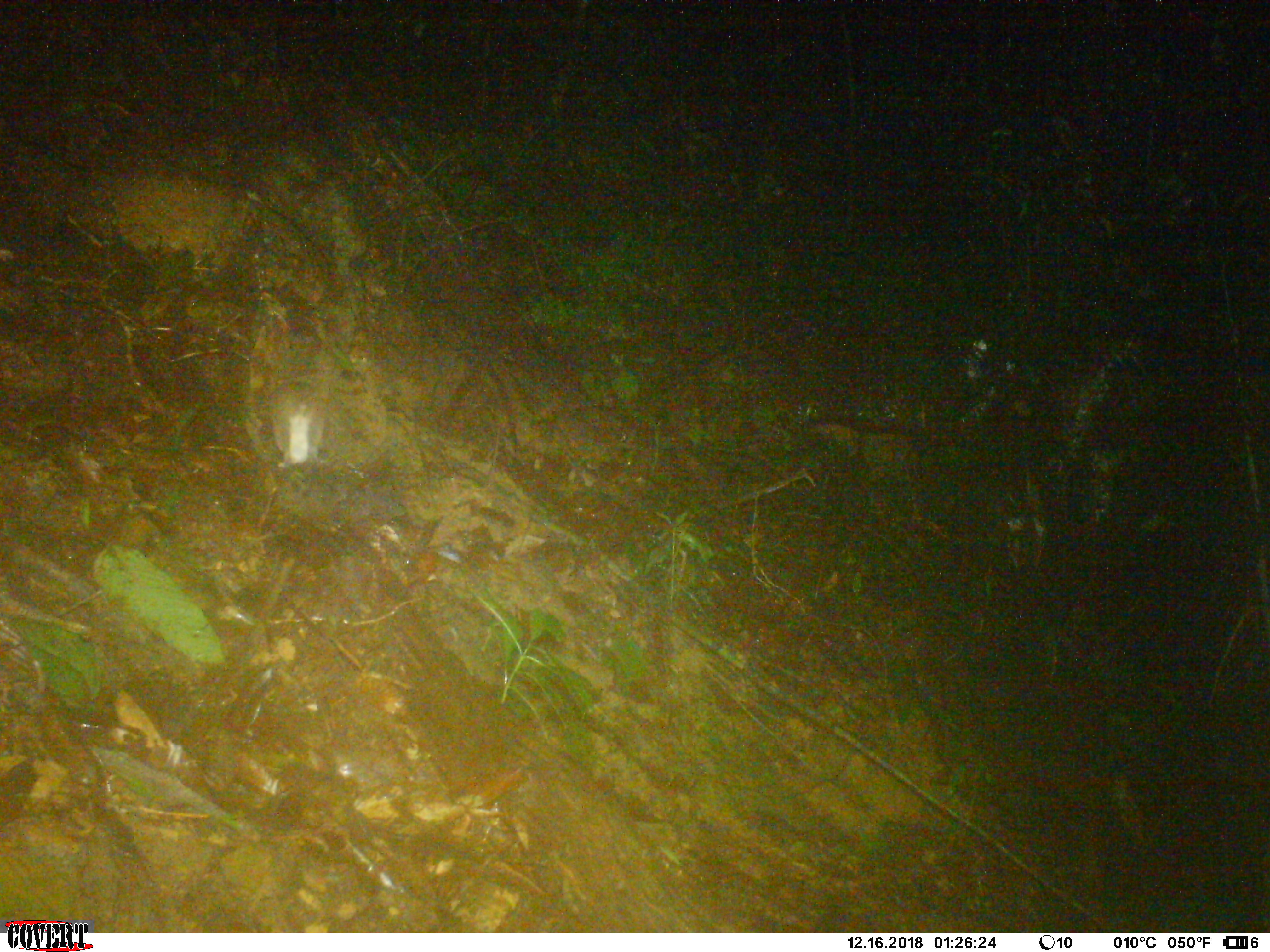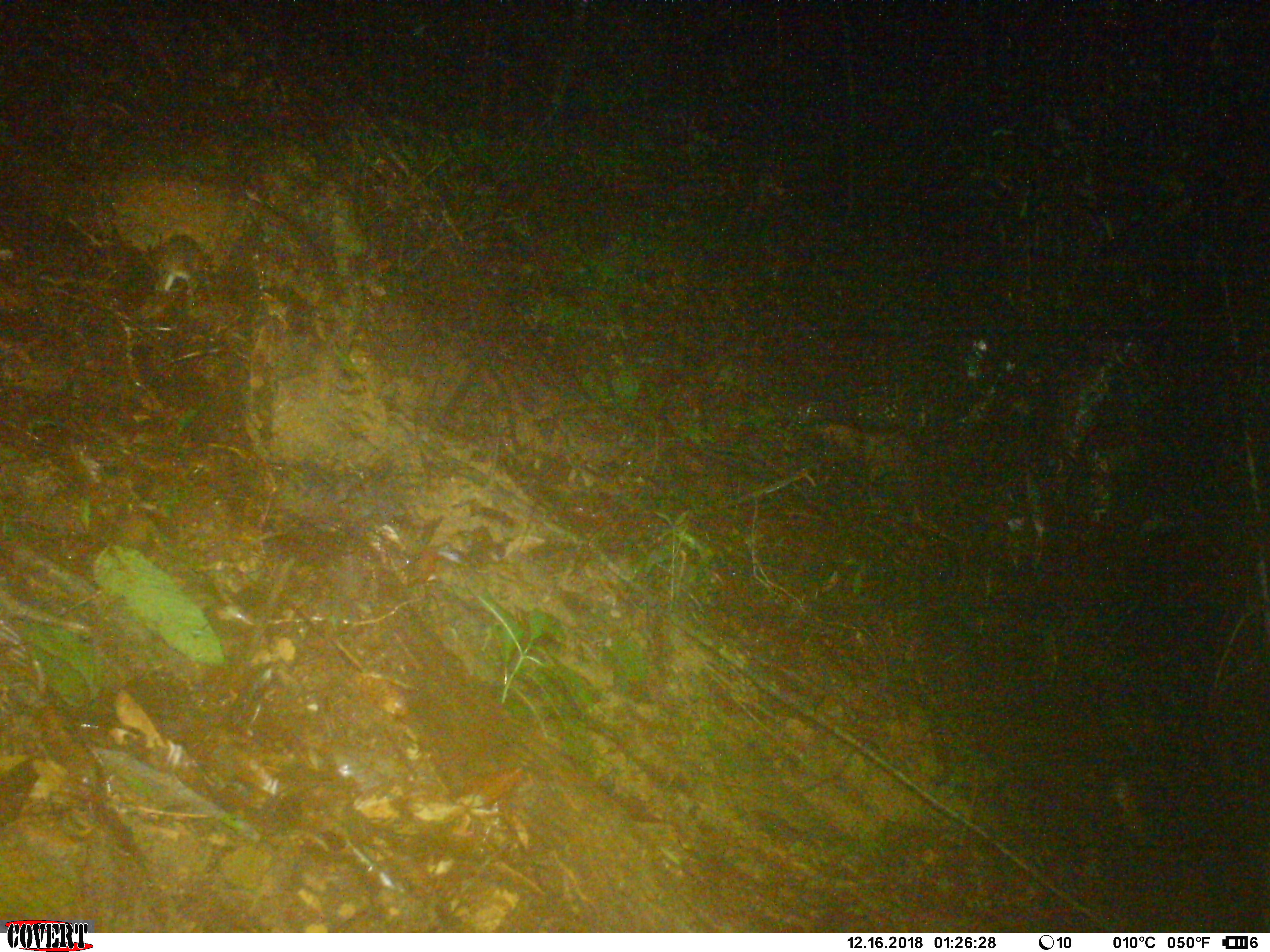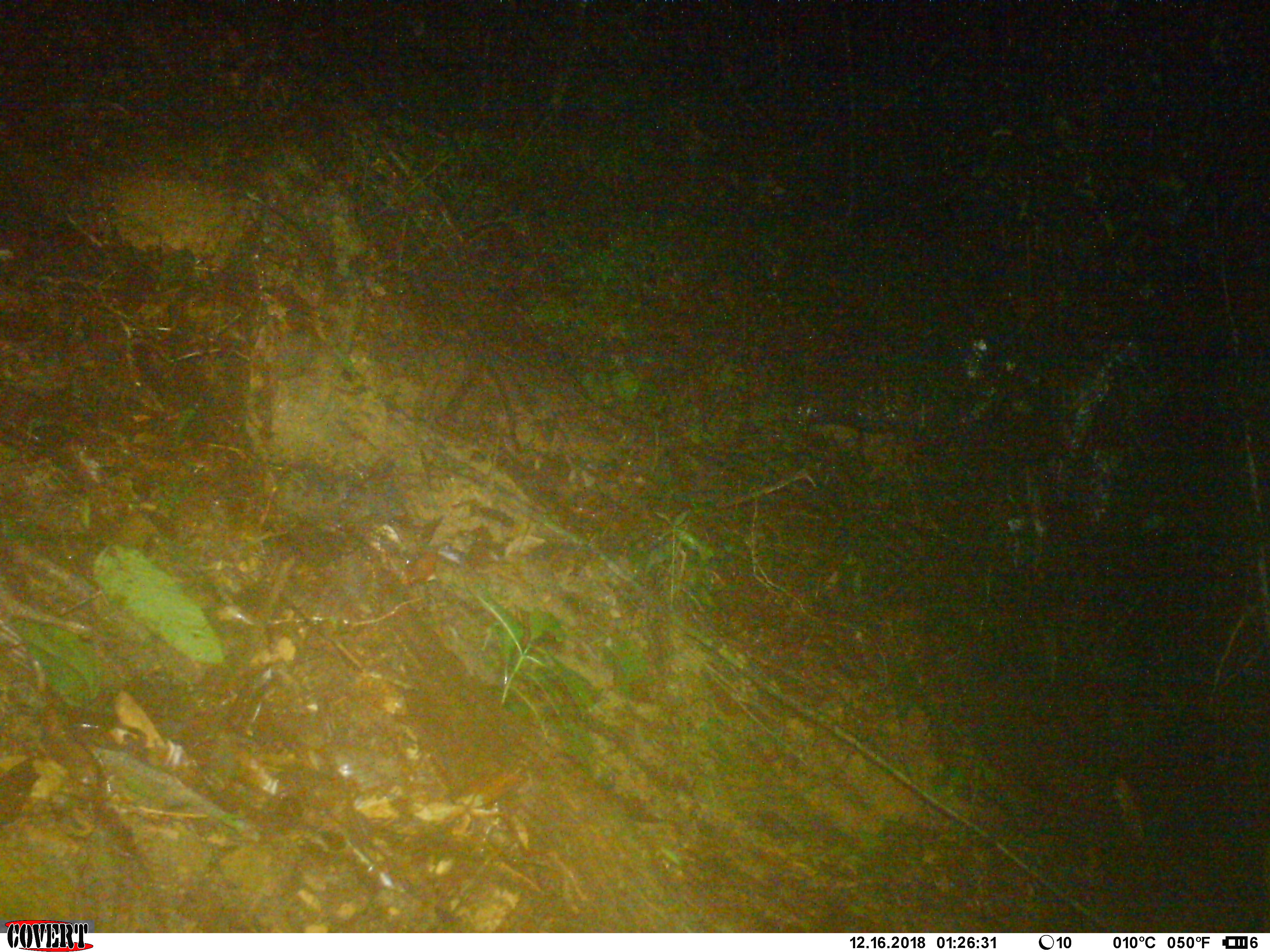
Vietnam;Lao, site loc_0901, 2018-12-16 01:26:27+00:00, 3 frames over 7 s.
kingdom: Animalia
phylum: Chordata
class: Mammalia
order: Rodentia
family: Muridae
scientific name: Muridae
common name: old-world mice and rats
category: unidentified murid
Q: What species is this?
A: Unidentified murid (old-world mice and rats) (Muridae).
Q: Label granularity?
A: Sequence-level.